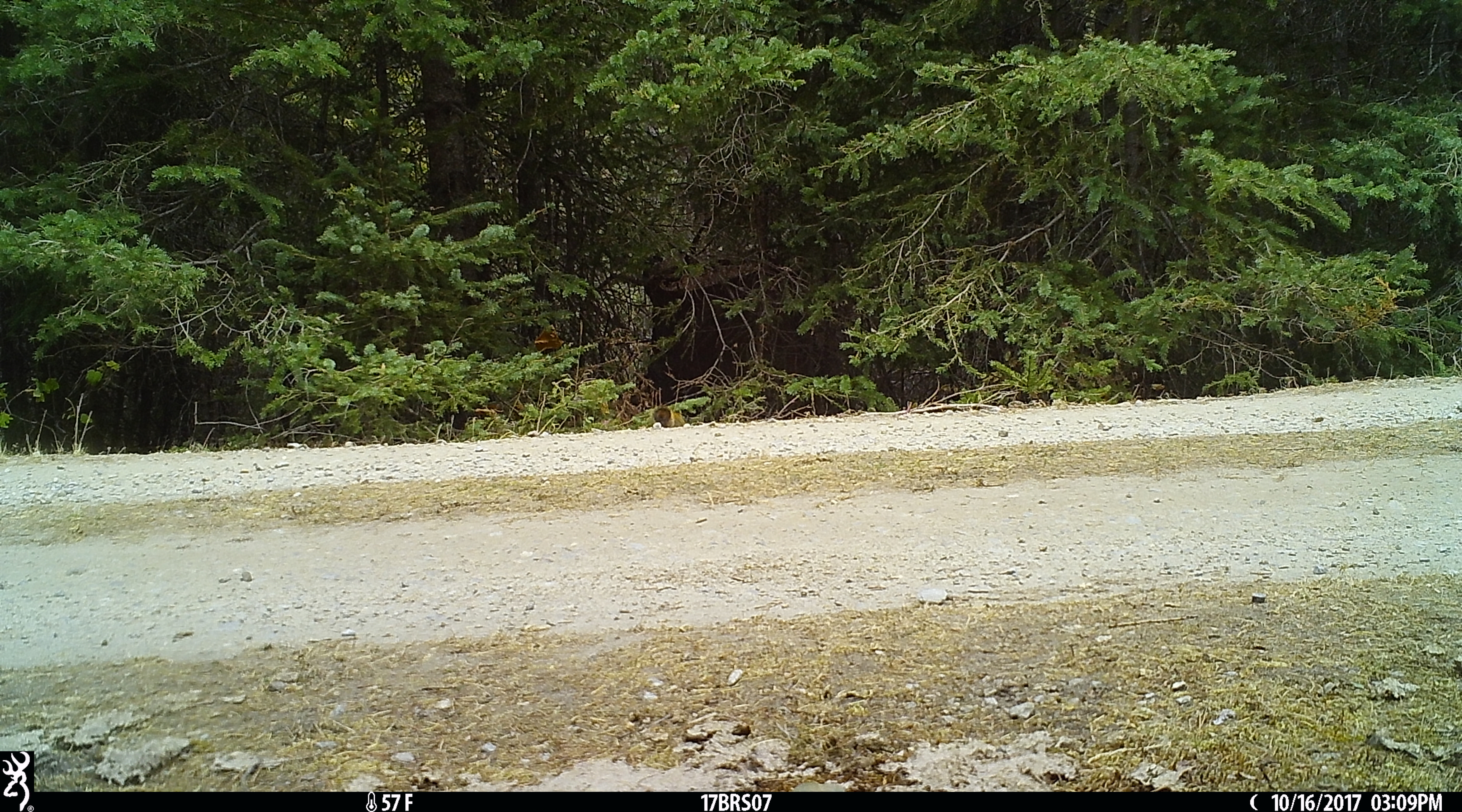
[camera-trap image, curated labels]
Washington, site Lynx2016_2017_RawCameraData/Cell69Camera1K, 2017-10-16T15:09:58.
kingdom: Animalia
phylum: Chordata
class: Mammalia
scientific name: Mammalia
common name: small mammal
Small mammal (Mammalia). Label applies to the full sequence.